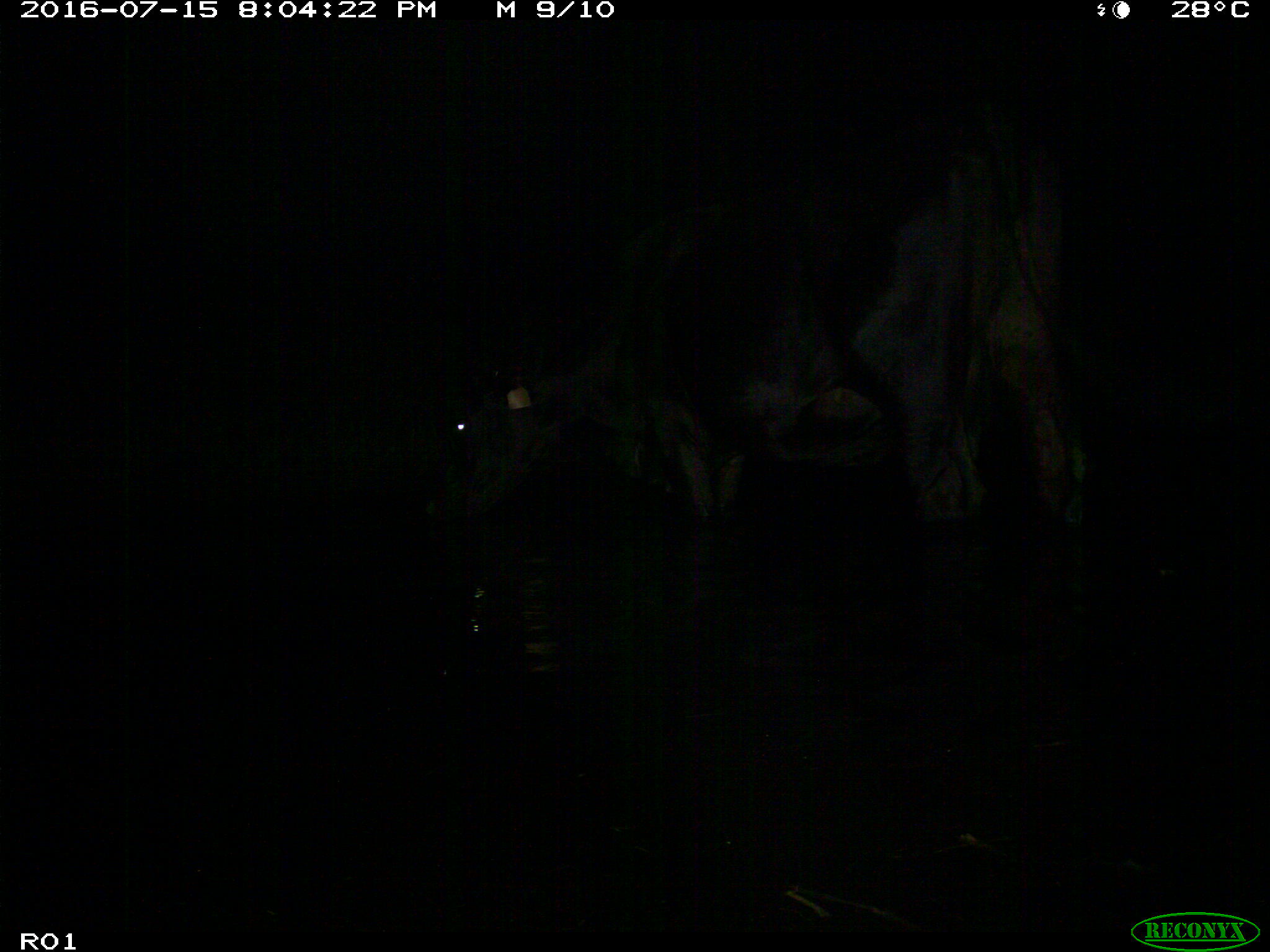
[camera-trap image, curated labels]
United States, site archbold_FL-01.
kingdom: Animalia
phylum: Chordata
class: Mammalia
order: Artiodactyla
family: Bovidae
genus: Bos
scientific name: Bos taurus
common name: domestic cow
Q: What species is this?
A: Bos taurus (domestic cow).